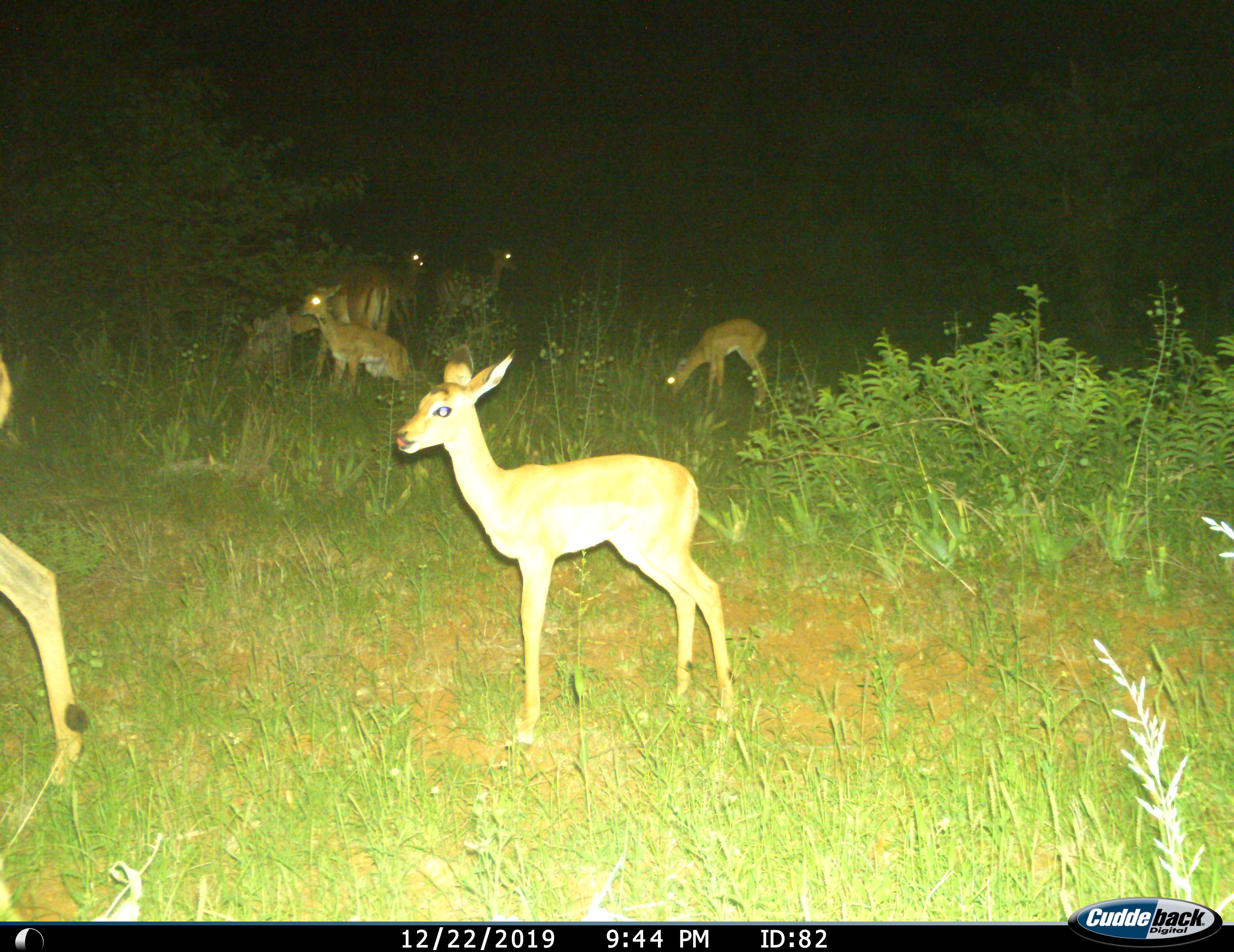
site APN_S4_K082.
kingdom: Animalia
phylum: Chordata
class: Mammalia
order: Artiodactyla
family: Bovidae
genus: Aepyceros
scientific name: Aepyceros melampus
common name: impala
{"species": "impala (Aepyceros melampus)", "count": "8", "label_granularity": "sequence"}